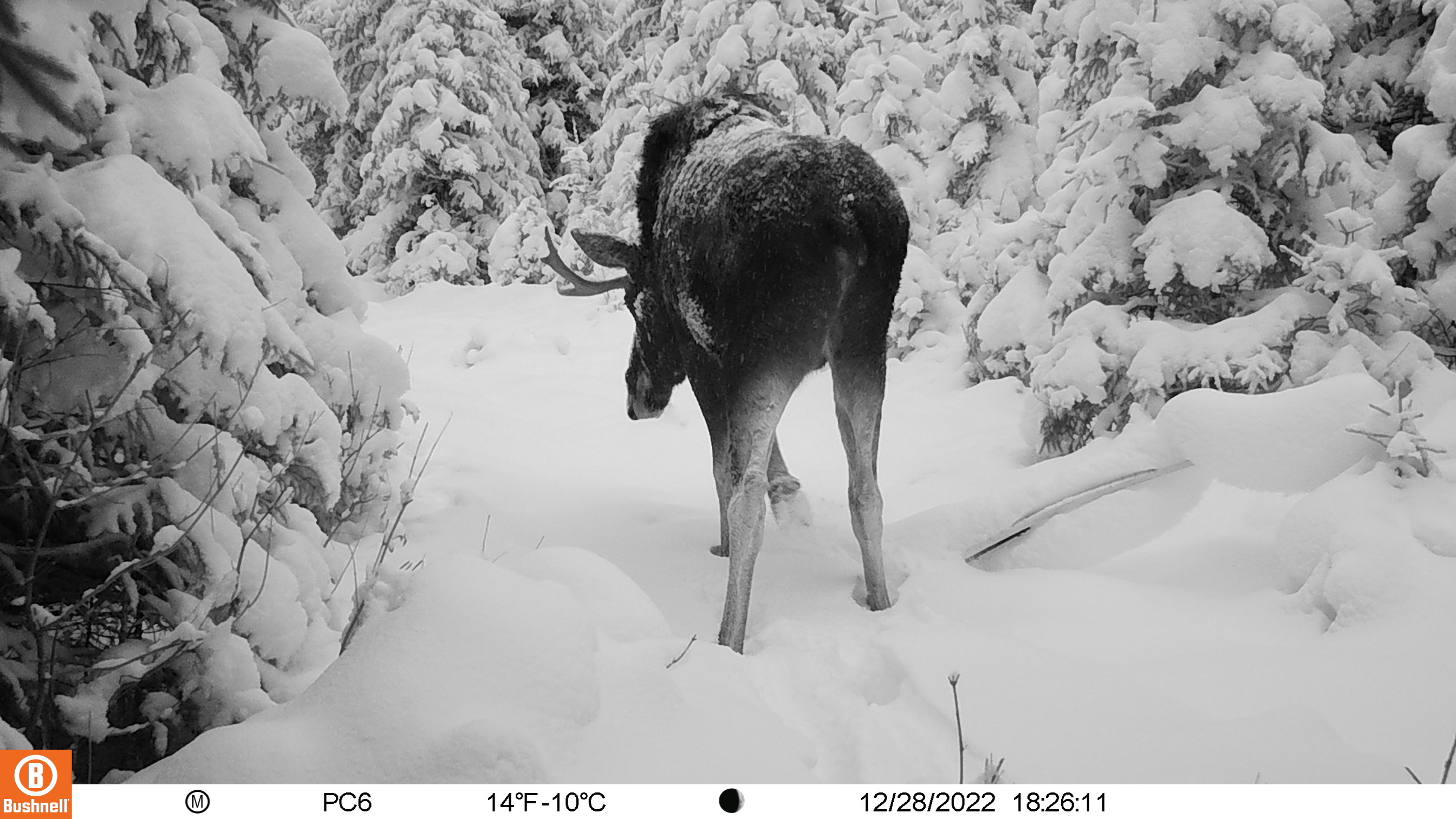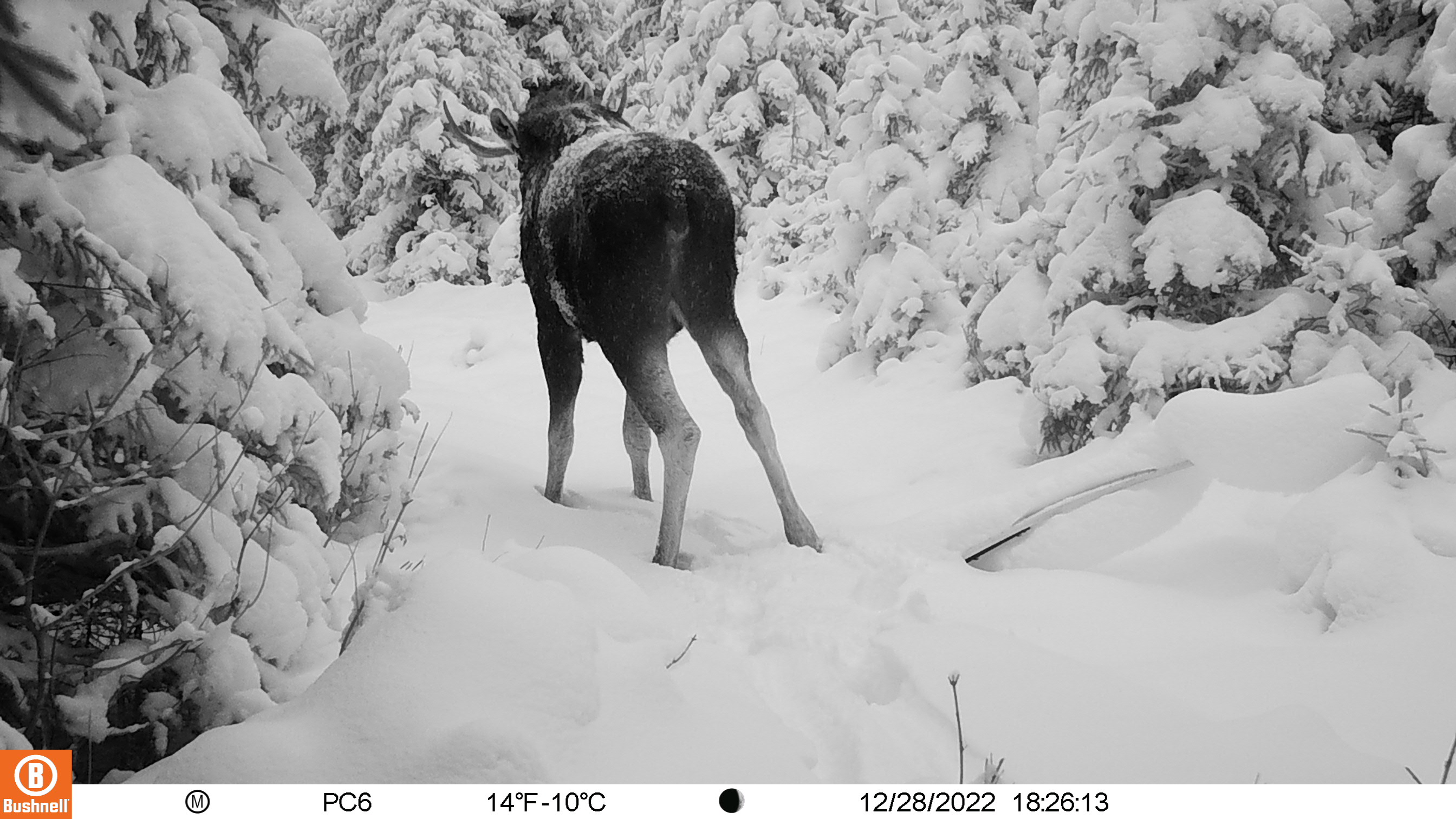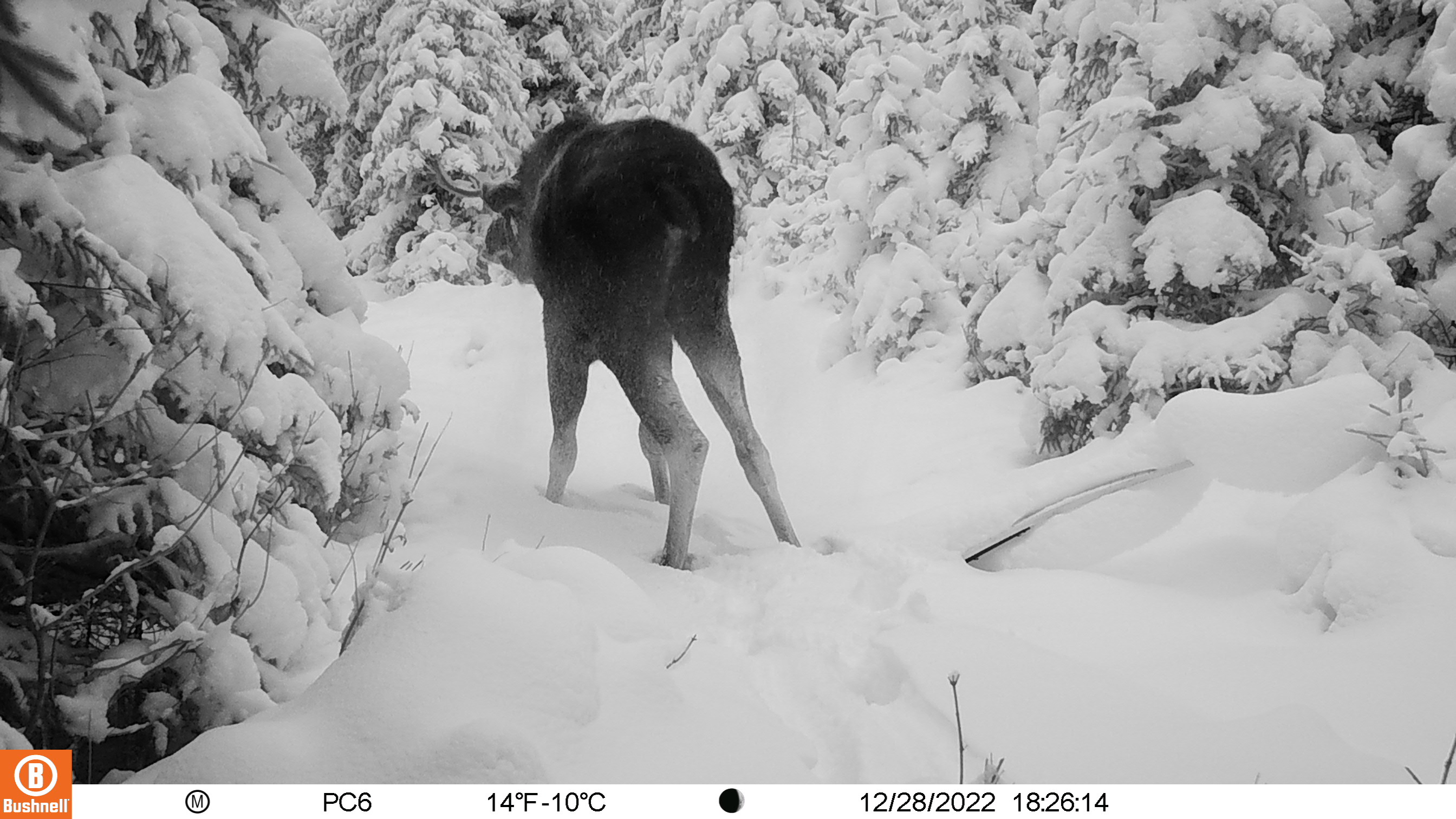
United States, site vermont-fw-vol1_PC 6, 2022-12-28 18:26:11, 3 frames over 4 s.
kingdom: Animalia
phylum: Chordata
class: Mammalia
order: Artiodactyla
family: Cervidae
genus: Alces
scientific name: Alces alces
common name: moose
Moose (Alces alces).